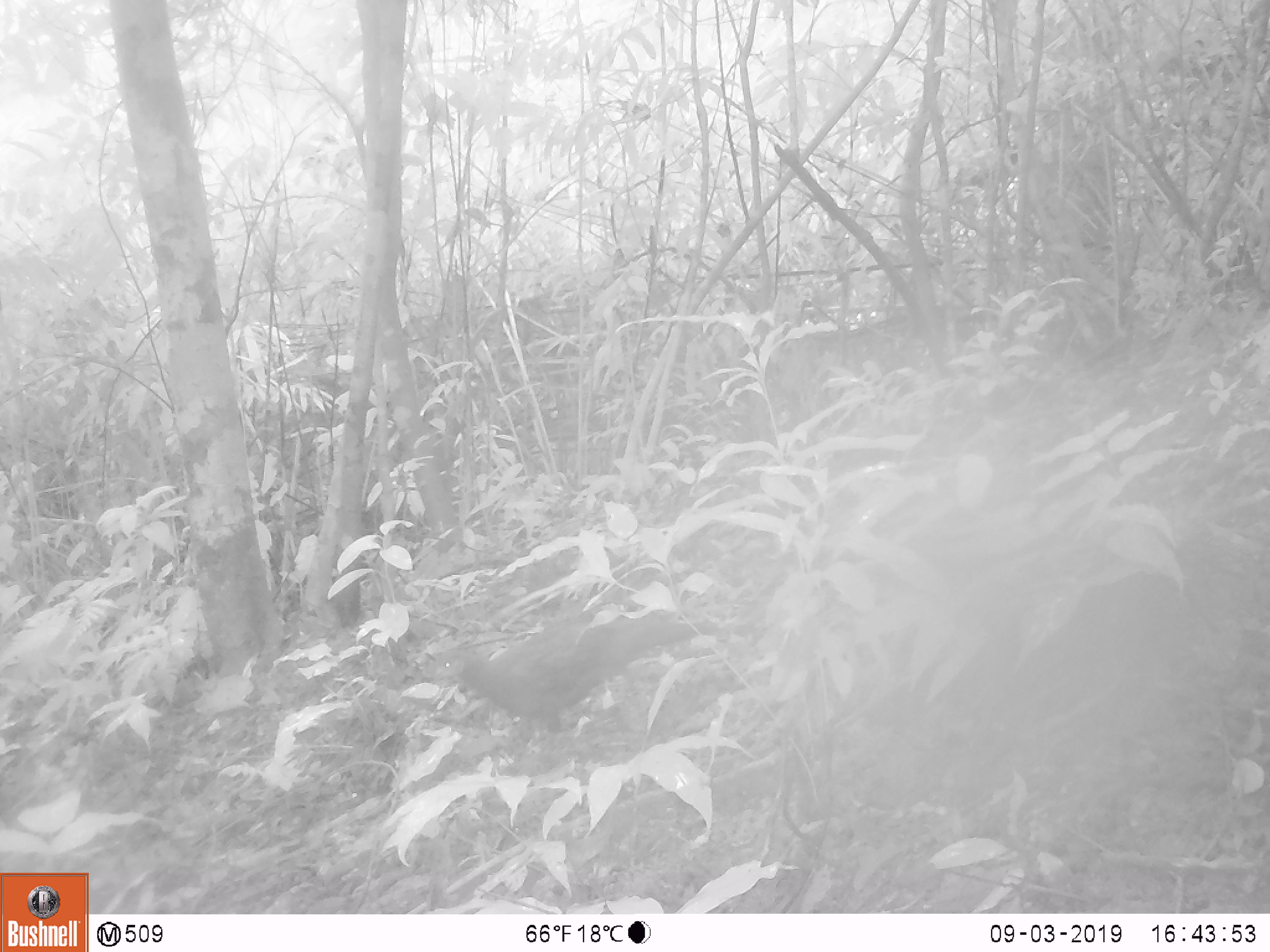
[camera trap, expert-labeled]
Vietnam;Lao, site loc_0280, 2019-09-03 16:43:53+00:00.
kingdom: Animalia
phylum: Chordata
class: Aves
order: Galliformes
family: Phasianidae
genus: Polyplectron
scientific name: Polyplectron bicalcaratum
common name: gray peacock-pheasant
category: grey peacock pheasant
Grey peacock pheasant (gray peacock-pheasant) (Polyplectron bicalcaratum). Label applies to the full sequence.